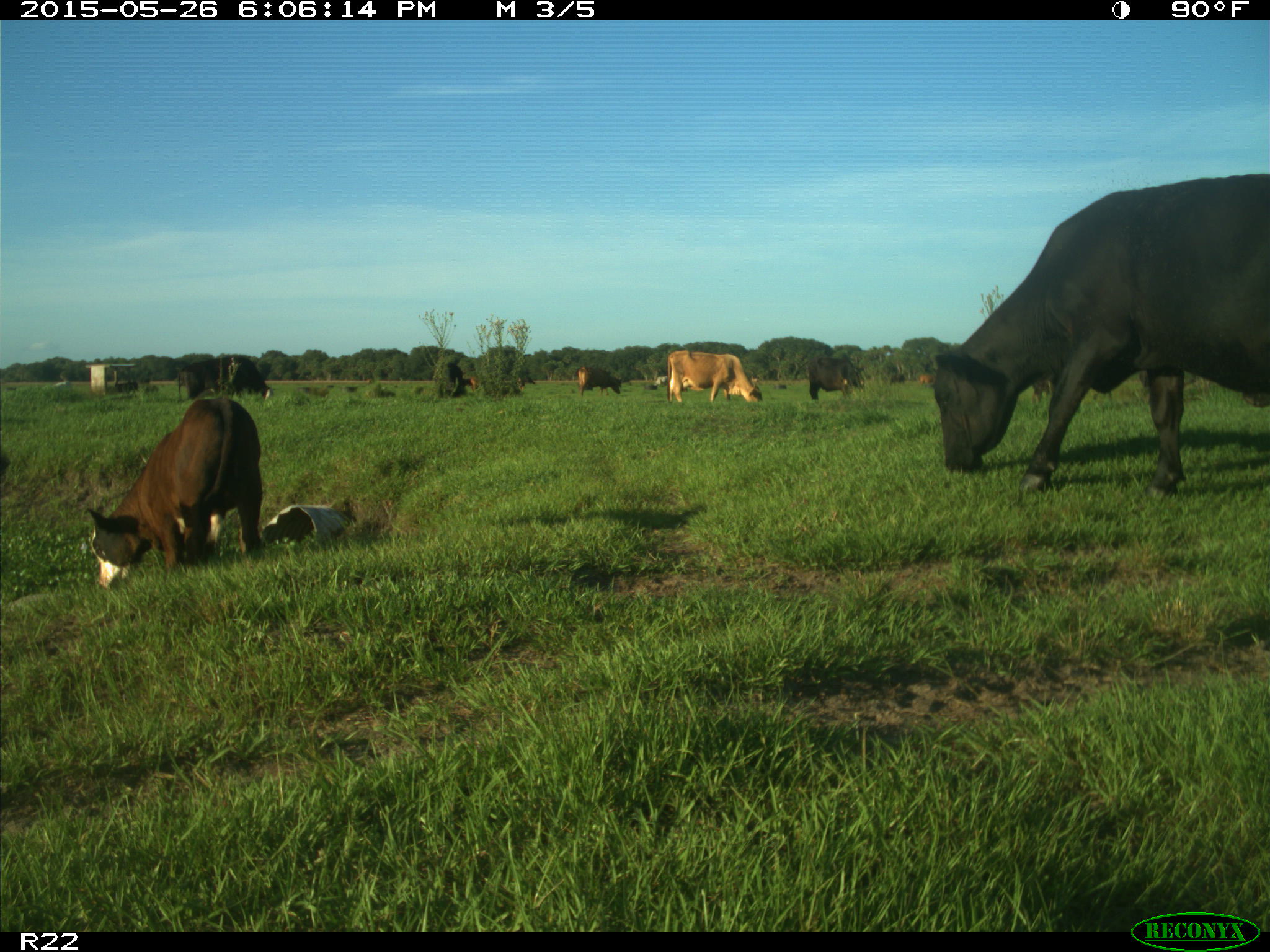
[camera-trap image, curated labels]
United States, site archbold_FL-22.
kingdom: Animalia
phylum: Chordata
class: Mammalia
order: Artiodactyla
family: Bovidae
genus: Bos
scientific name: Bos taurus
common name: domestic cow